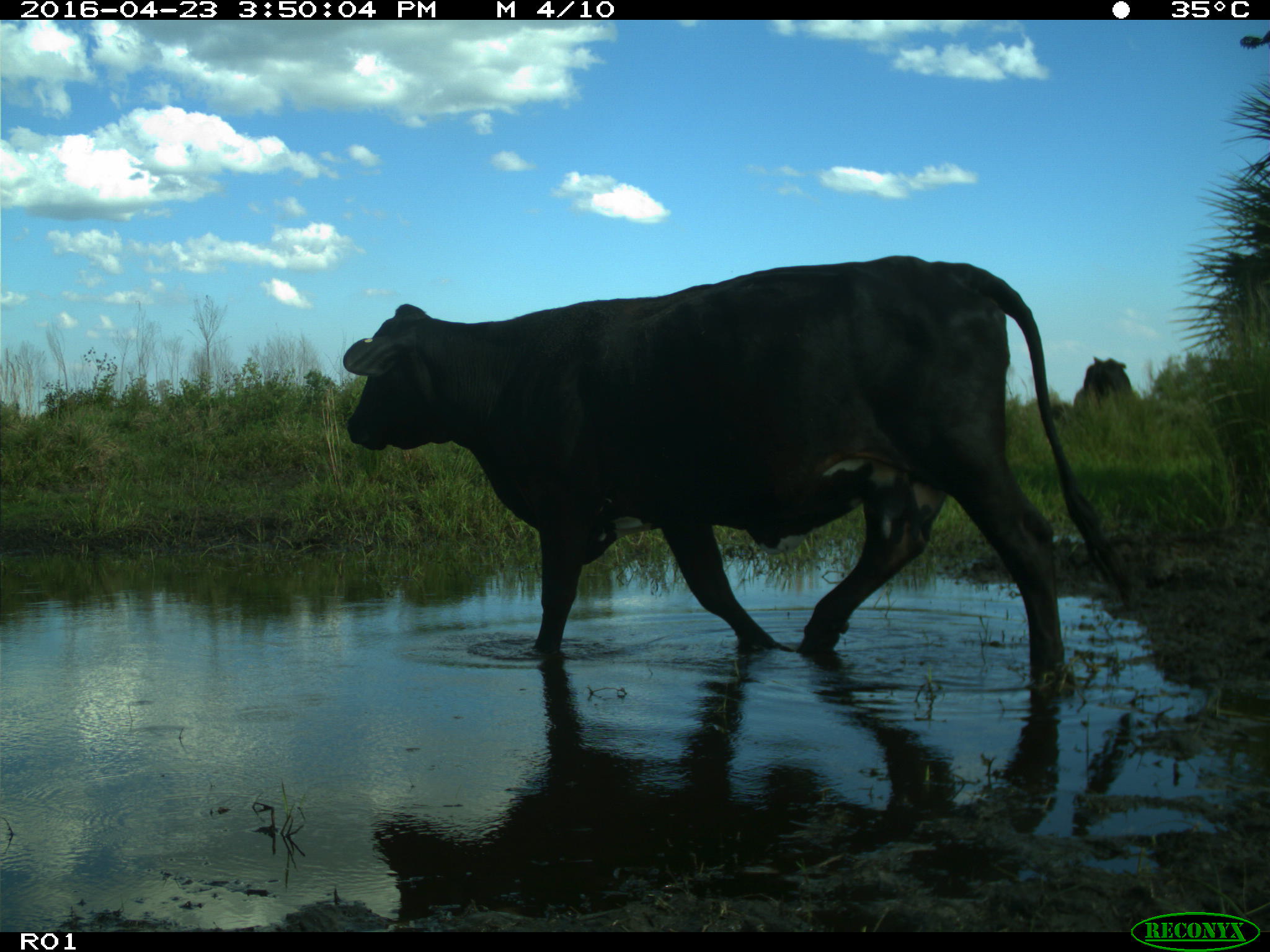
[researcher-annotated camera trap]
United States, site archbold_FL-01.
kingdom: Animalia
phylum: Chordata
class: Mammalia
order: Artiodactyla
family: Bovidae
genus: Bos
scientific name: Bos taurus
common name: domestic cow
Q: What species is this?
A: Bos taurus (domestic cow).